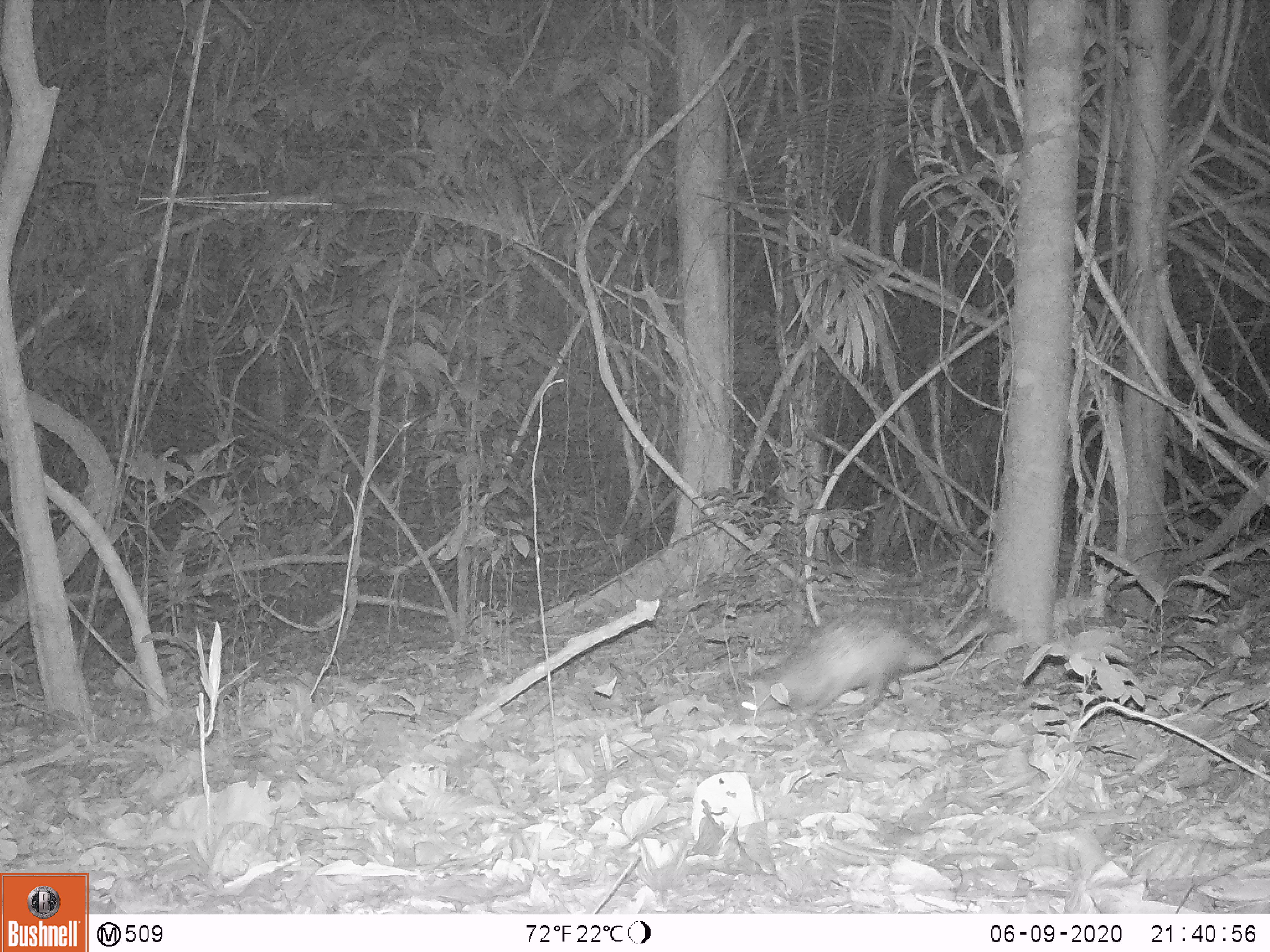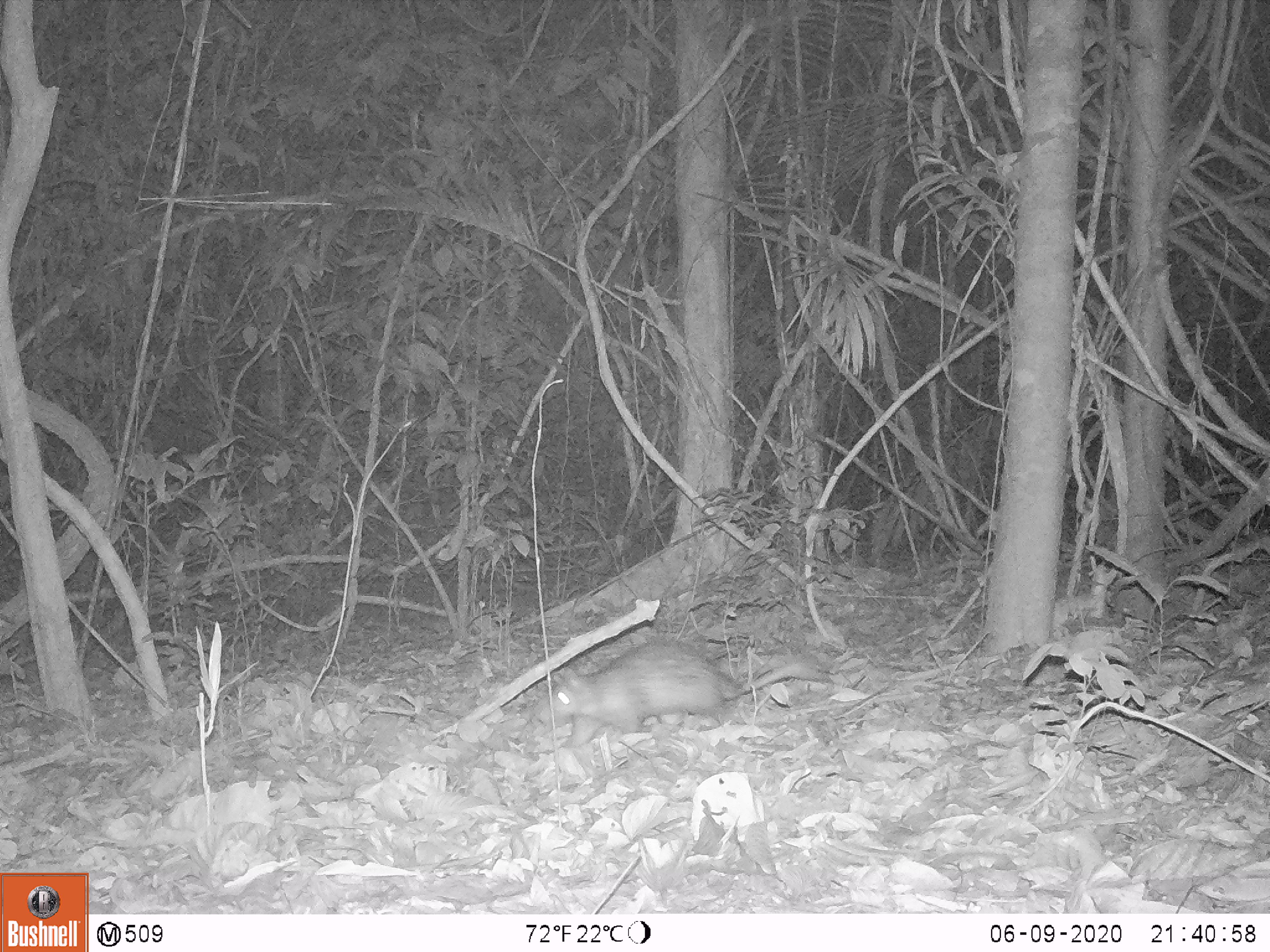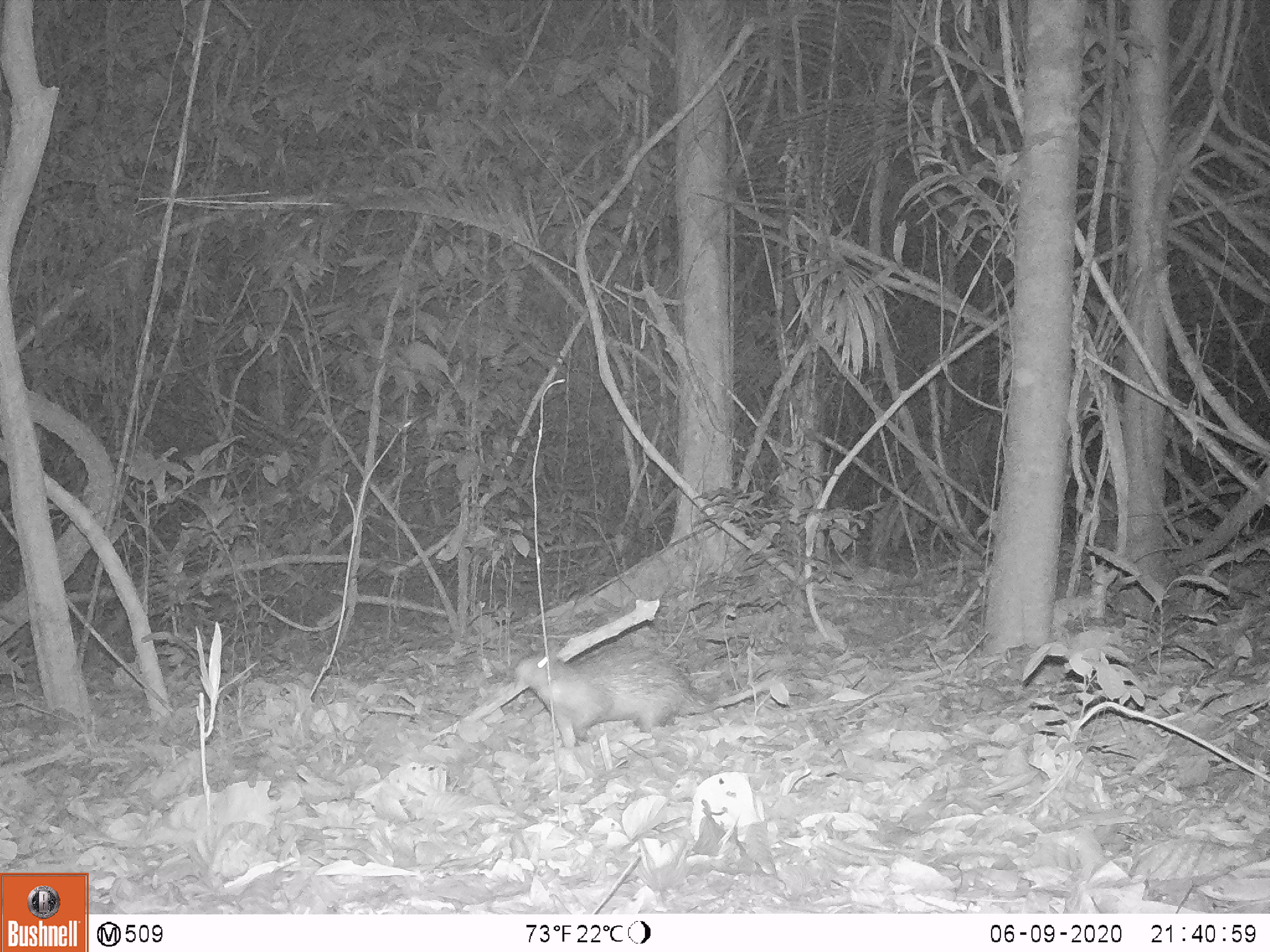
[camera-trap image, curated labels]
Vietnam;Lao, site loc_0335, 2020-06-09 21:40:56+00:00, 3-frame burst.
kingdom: Animalia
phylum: Chordata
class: Mammalia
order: Rodentia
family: Hystricidae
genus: Atherurus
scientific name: Atherurus macrourus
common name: asiatic brush-tailed porcupine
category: asiatic brush tailed porcupine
Asiatic brush tailed porcupine (asiatic brush-tailed porcupine) (Atherurus macrourus). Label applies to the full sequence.